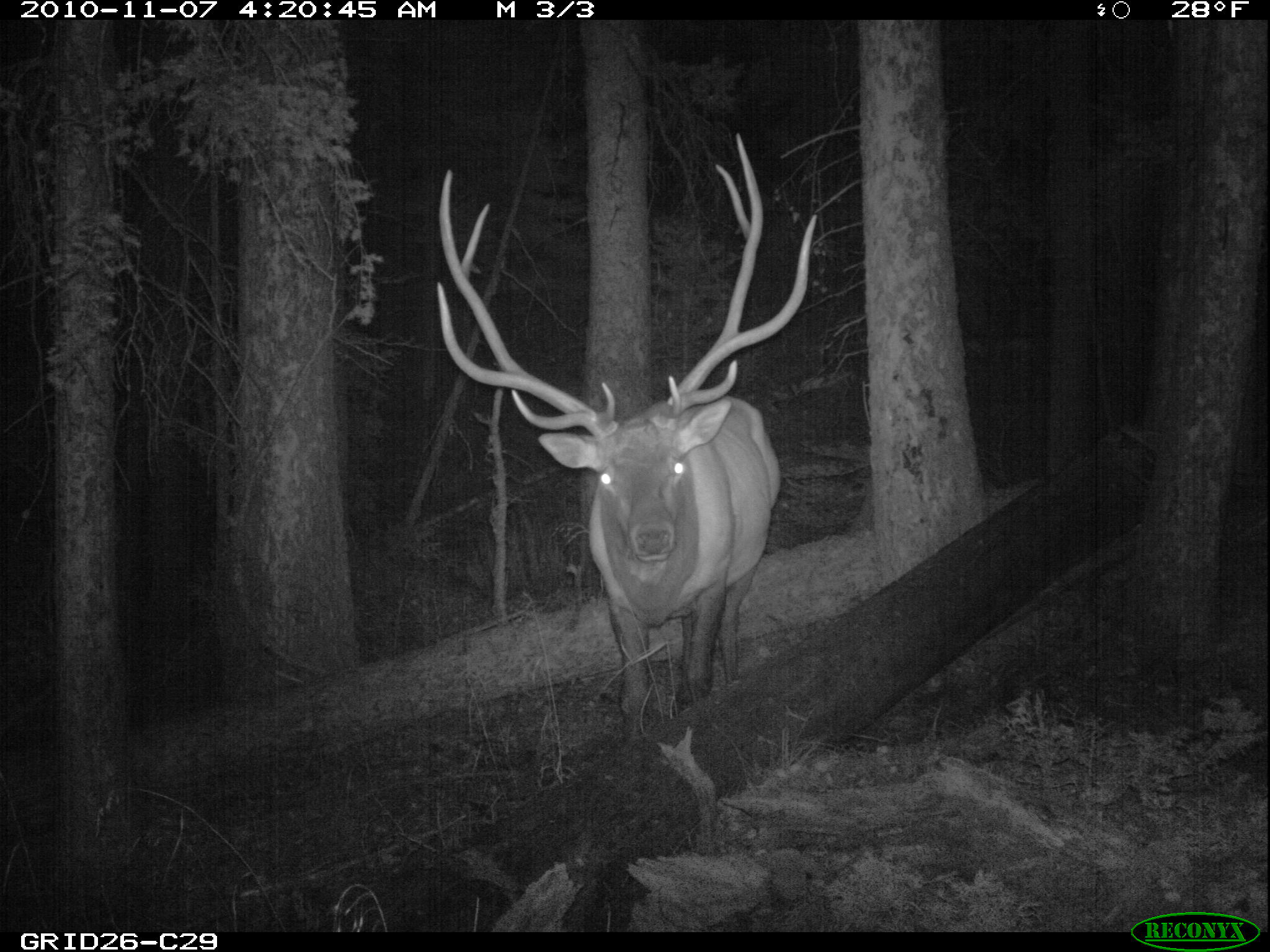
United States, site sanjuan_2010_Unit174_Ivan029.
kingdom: Animalia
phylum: Chordata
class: Mammalia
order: Artiodactyla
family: Cervidae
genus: Cervus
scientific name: Cervus elaphus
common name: red deer